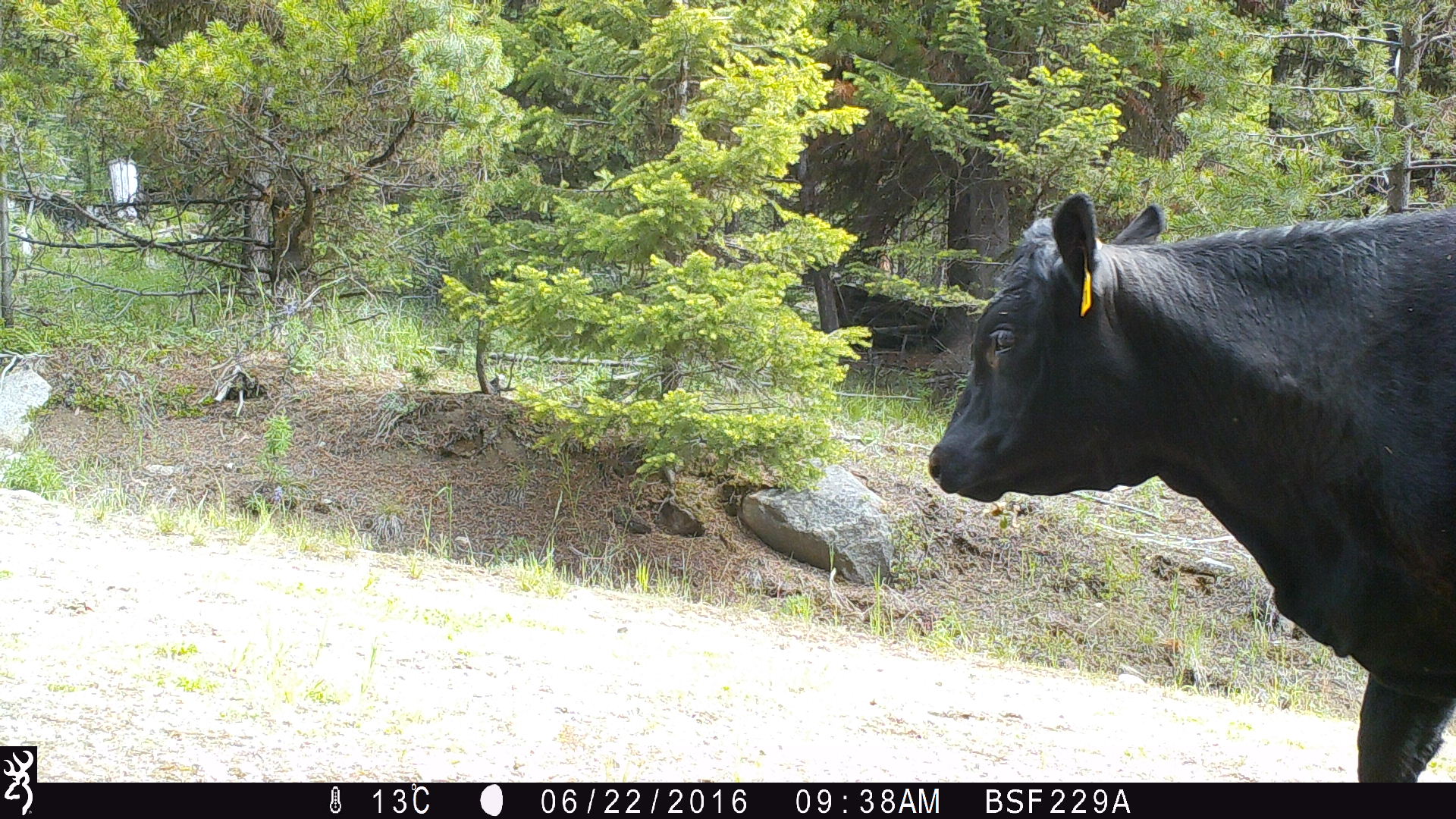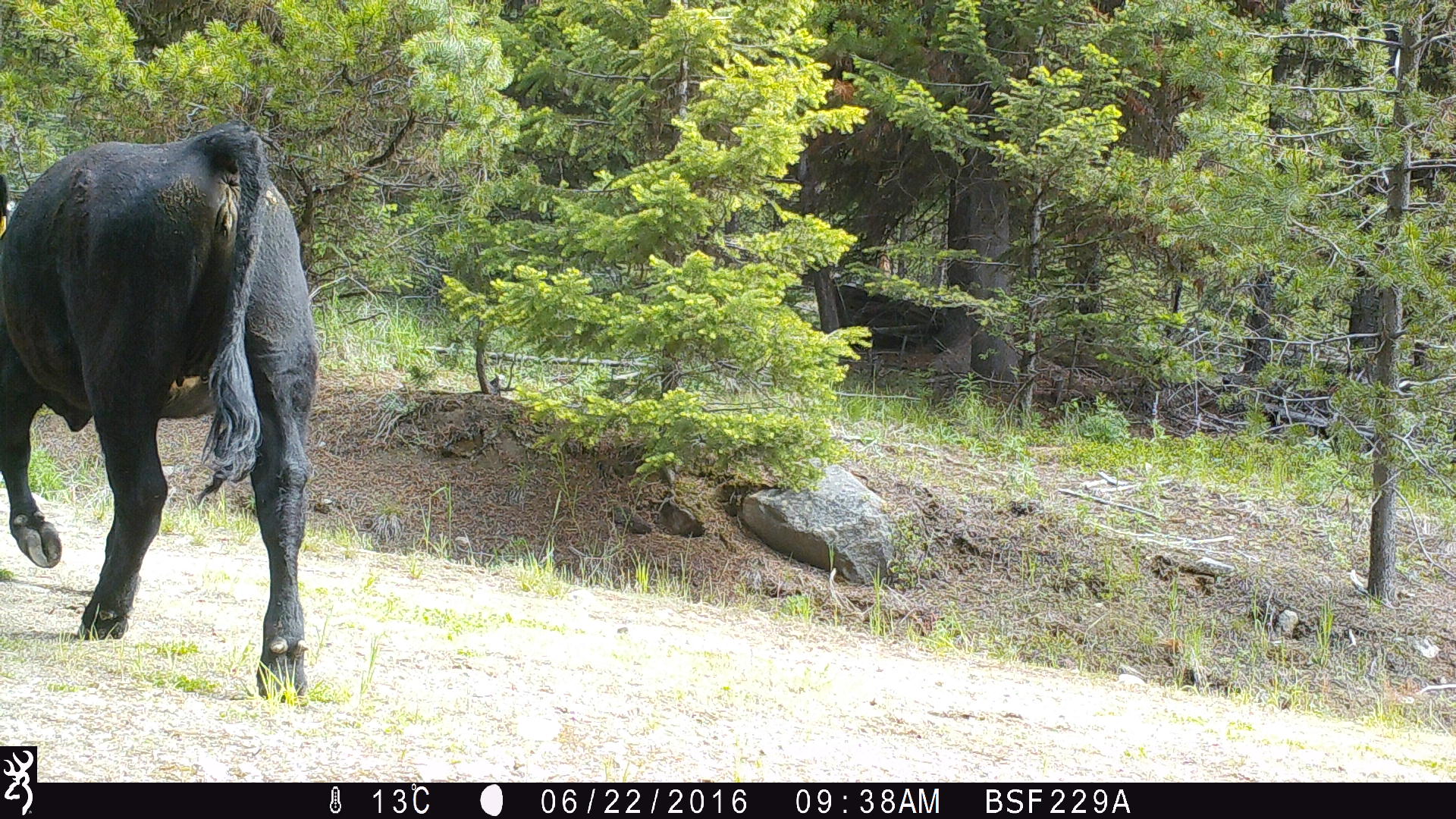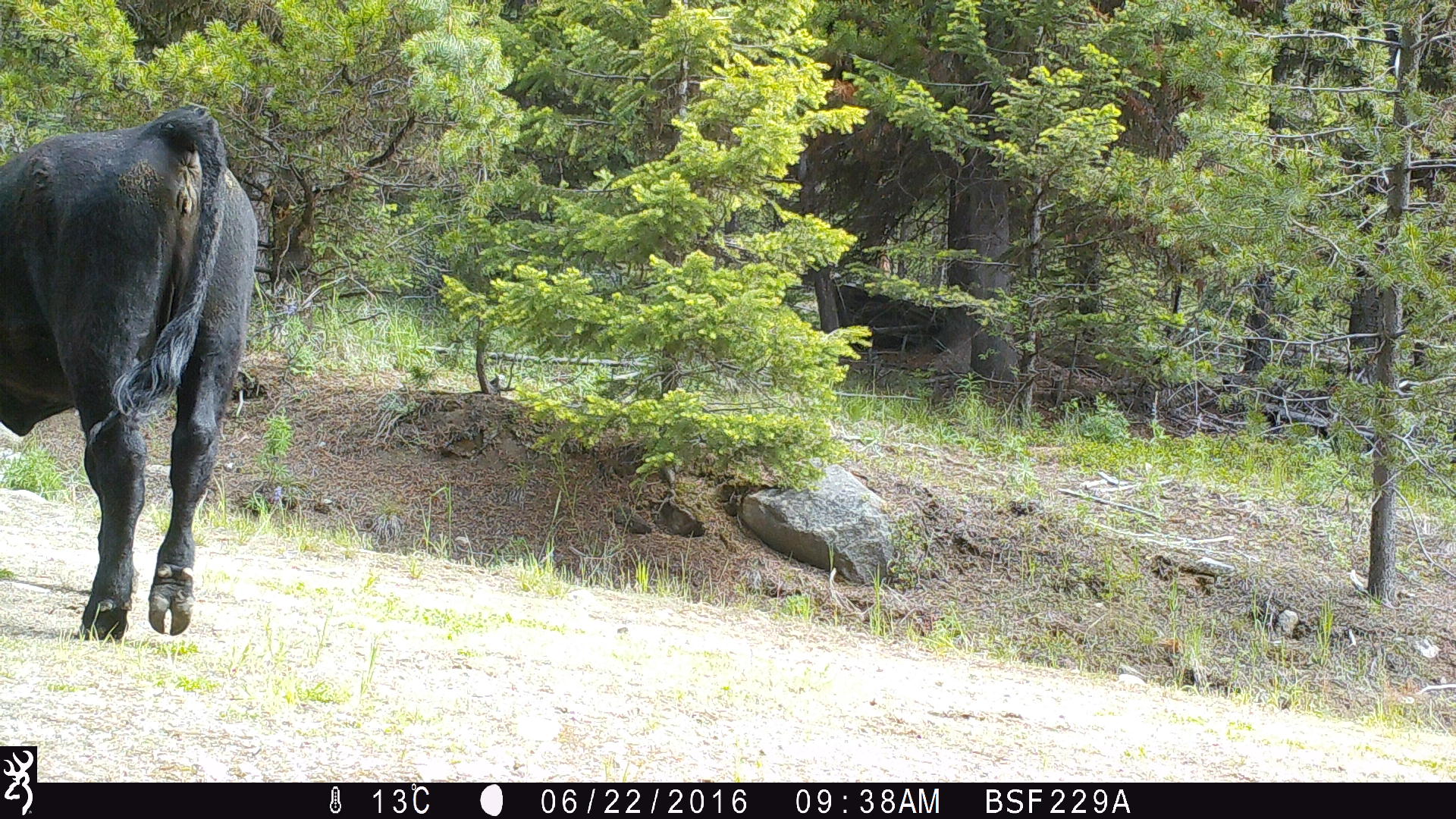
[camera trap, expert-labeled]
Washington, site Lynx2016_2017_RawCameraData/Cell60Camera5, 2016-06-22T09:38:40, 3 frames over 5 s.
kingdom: Animalia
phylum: Chordata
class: Mammalia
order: Artiodactyla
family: Bovidae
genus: Bos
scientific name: Bos taurus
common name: domestic cattle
Domestic cattle (Bos taurus). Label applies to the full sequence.